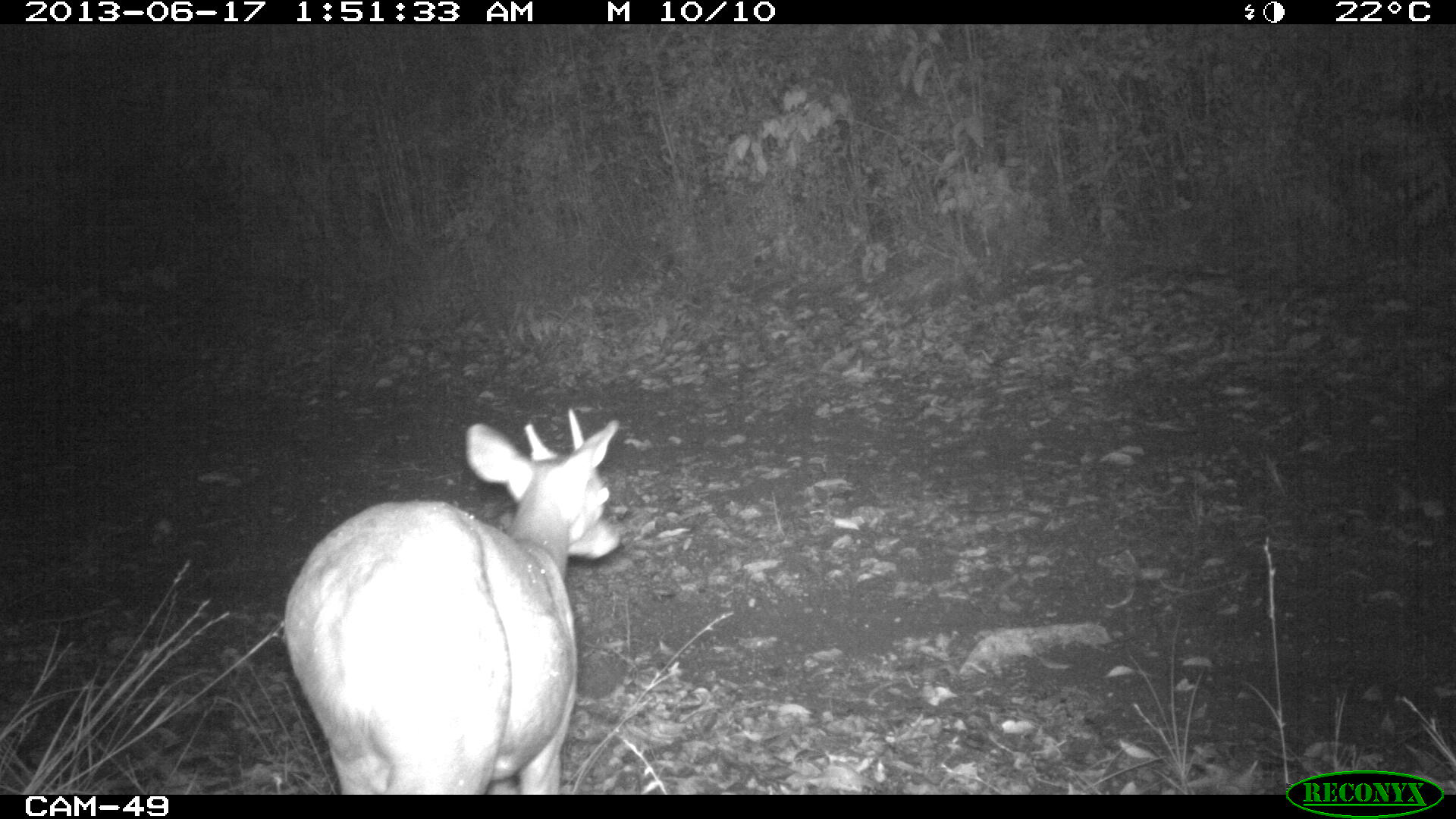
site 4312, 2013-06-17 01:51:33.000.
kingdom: Animalia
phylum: Chordata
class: Mammalia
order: Artiodactyla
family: Cervidae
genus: Mazama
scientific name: Mazama temama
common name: central american red brocket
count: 1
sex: male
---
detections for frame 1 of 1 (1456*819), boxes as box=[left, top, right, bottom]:
mazama temama: box=[278, 407, 623, 793]